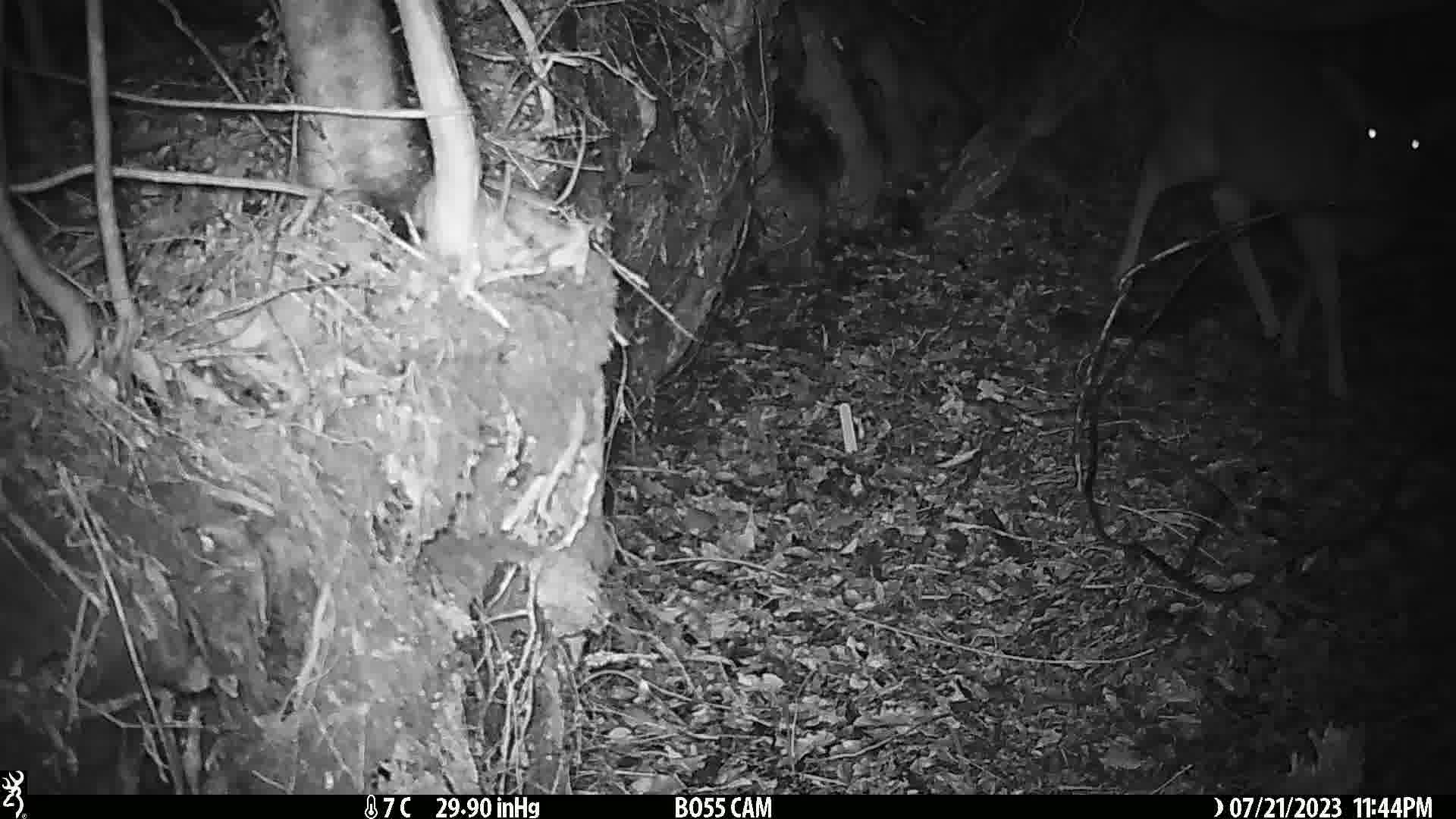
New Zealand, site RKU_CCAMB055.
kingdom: Animalia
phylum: Chordata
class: Mammalia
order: Artiodactyla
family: Cervidae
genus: Odocoileus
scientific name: Odocoileus virginianus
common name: white-tailed deer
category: white tailed deer